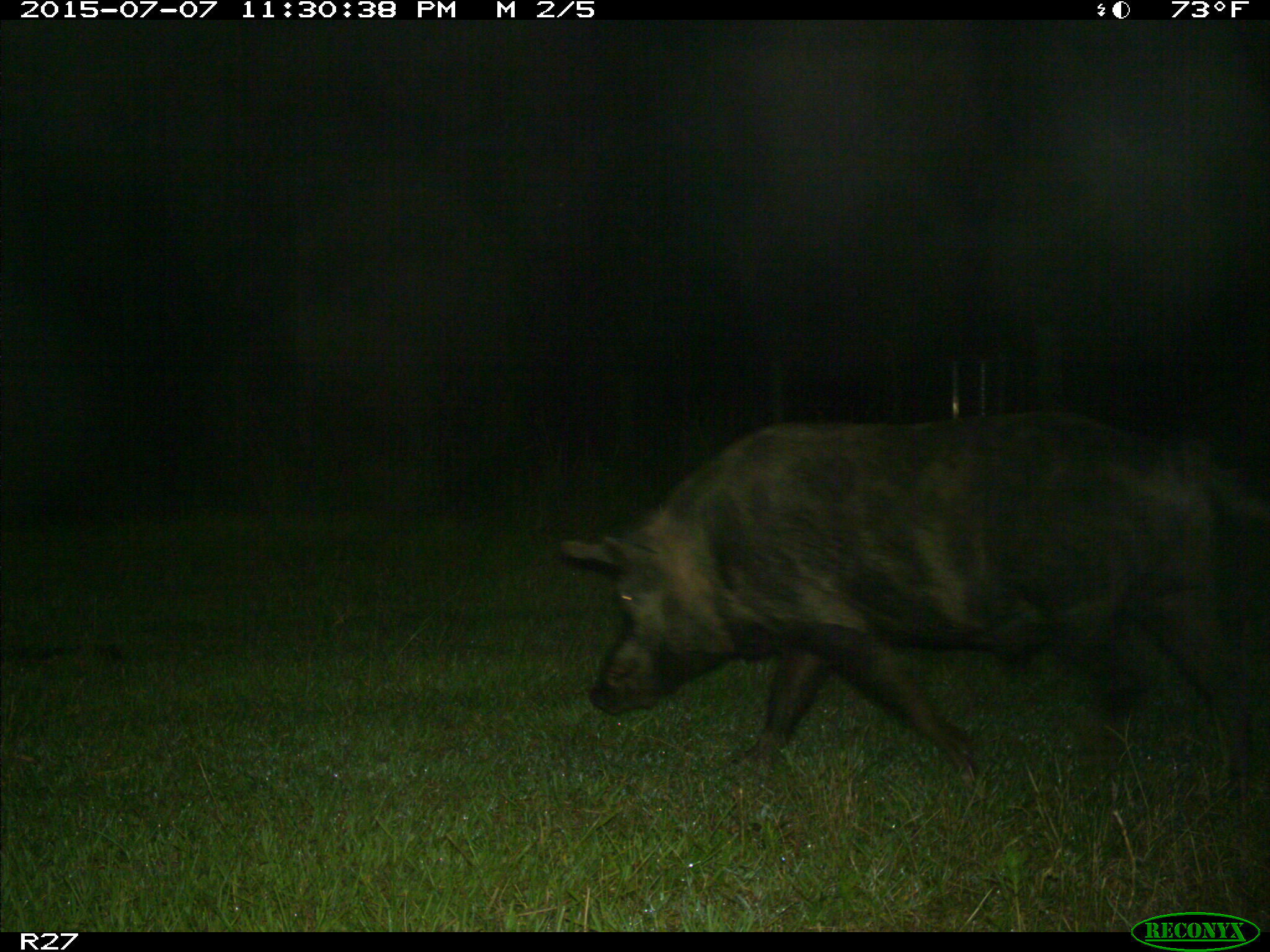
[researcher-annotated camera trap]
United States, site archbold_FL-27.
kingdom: Animalia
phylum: Chordata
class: Mammalia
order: Artiodactyla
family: Suidae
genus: Sus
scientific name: Sus scrofa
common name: wild boar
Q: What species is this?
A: Sus scrofa (wild boar).